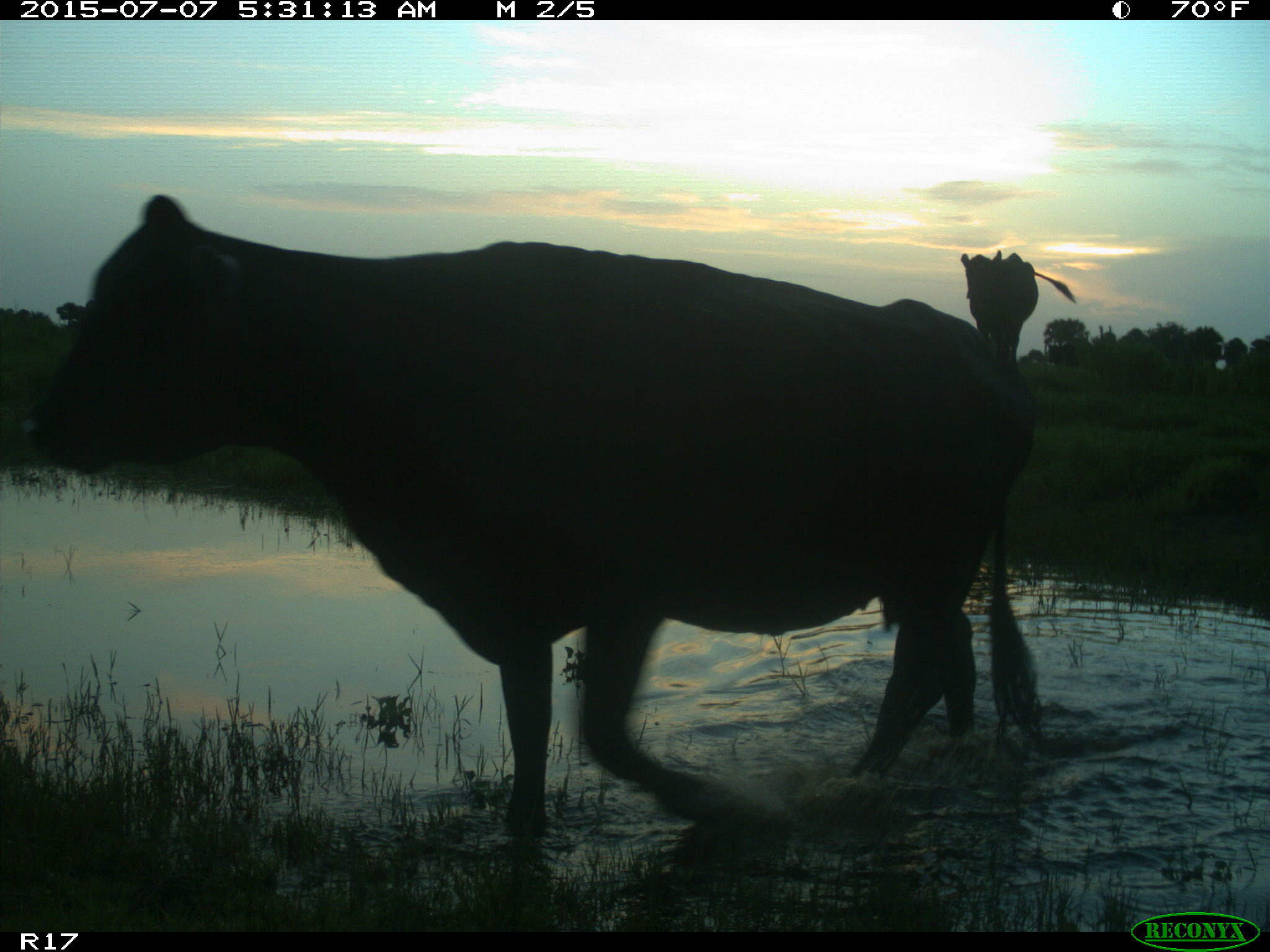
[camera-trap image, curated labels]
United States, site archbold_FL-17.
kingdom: Animalia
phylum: Chordata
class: Mammalia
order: Artiodactyla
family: Bovidae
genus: Bos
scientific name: Bos taurus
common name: domestic cow